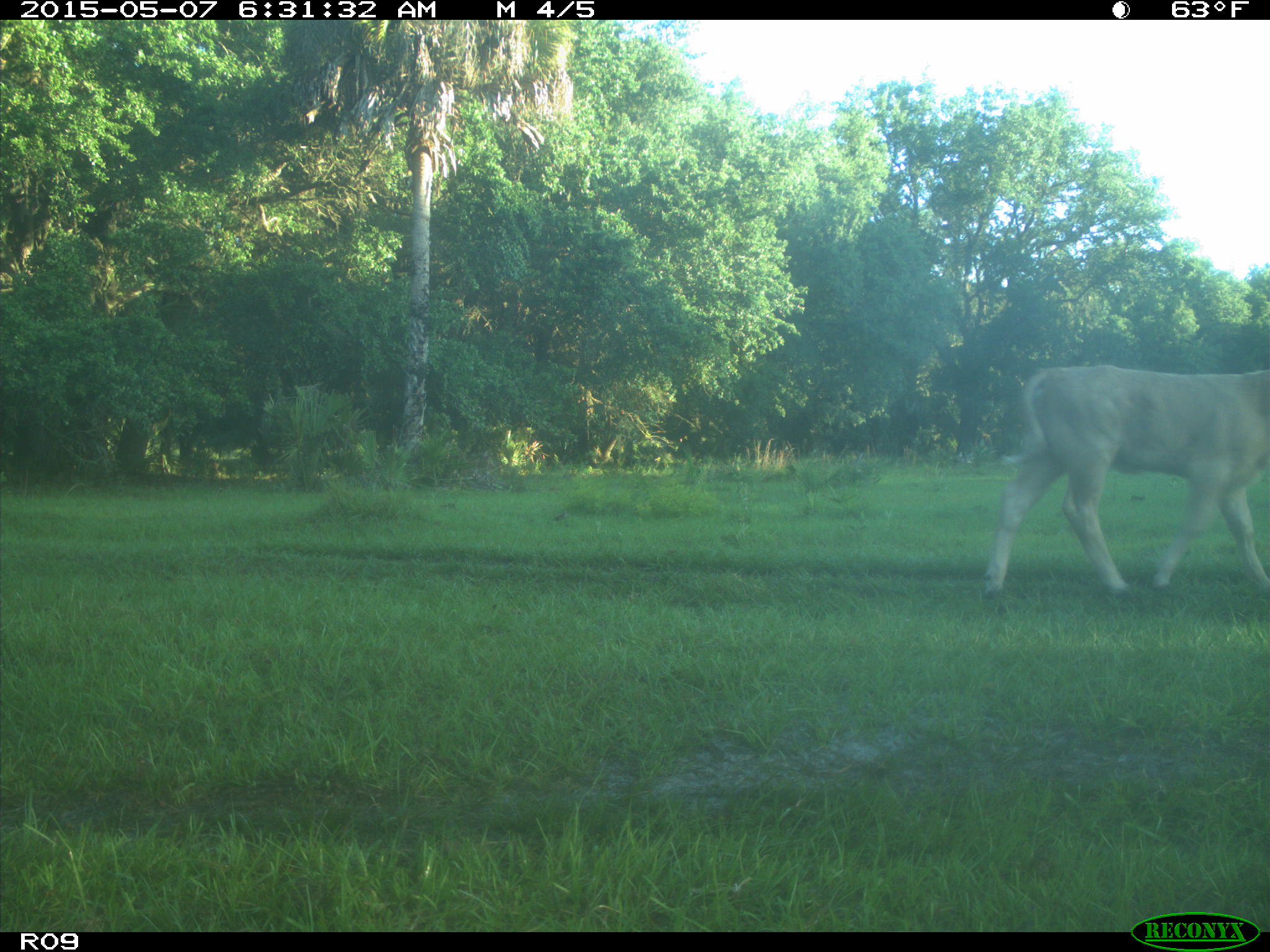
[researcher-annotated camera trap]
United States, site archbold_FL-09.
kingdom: Animalia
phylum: Chordata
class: Mammalia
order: Artiodactyla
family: Bovidae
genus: Bos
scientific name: Bos taurus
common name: domestic cow